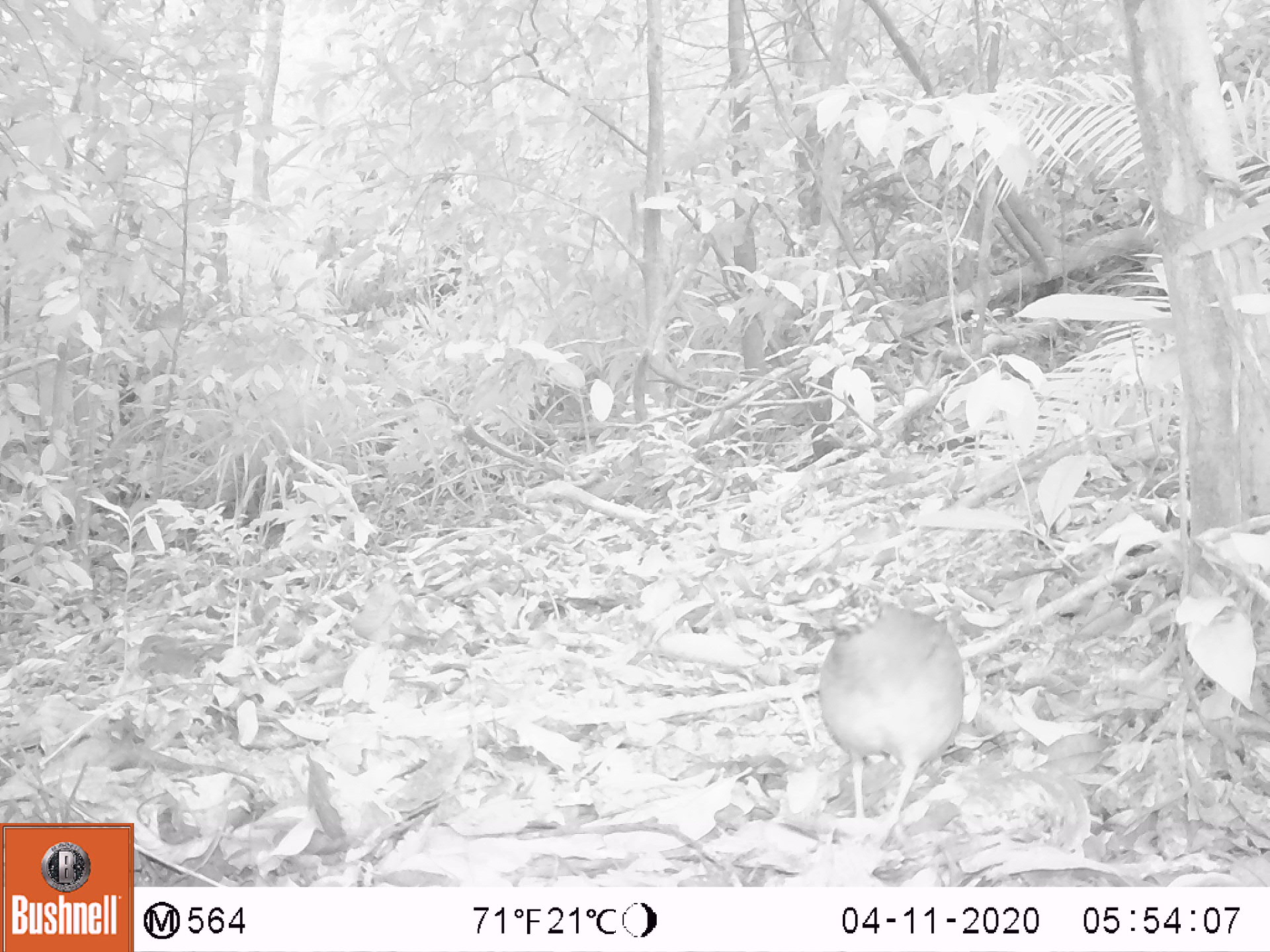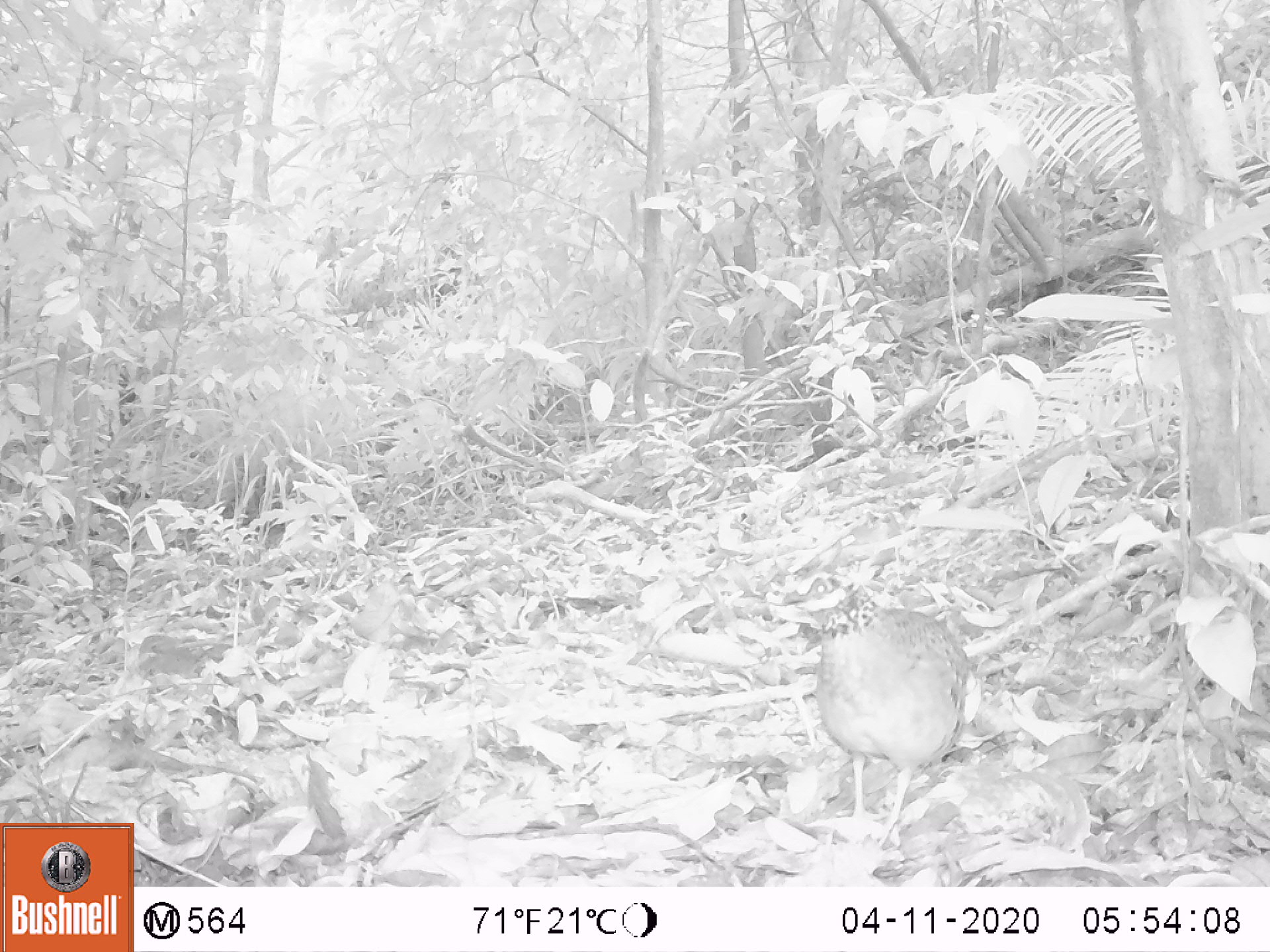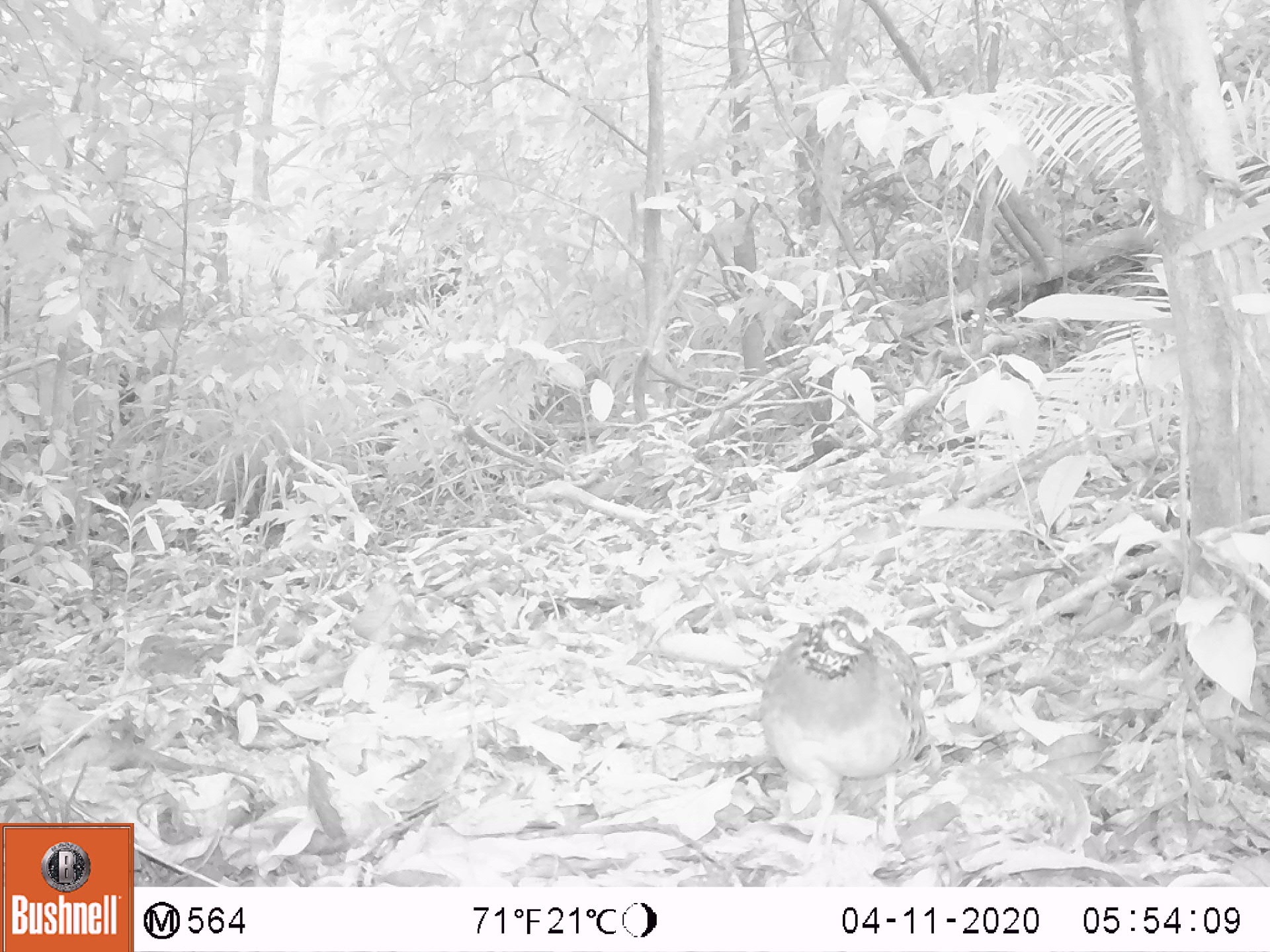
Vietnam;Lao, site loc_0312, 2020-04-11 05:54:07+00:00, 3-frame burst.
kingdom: Animalia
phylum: Chordata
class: Aves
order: Galliformes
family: Phasianidae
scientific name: Phasianidae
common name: partridge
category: unidentified partridge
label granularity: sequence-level